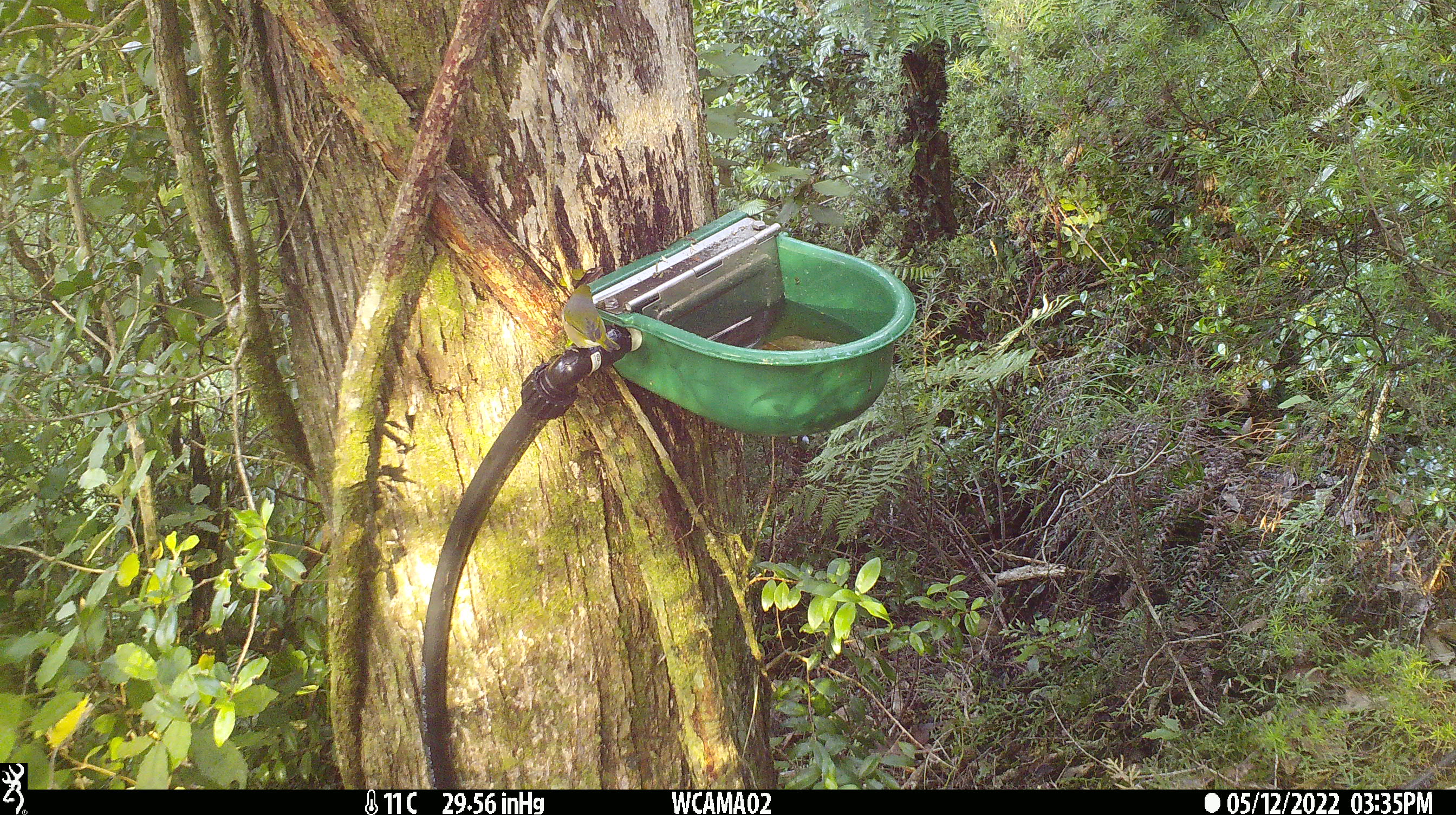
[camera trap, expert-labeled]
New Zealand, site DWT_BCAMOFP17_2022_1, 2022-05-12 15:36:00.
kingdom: Animalia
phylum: Chordata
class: Aves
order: Passeriformes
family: Zosteropidae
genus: Zosterops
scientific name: Zosterops lateralis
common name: silvereye